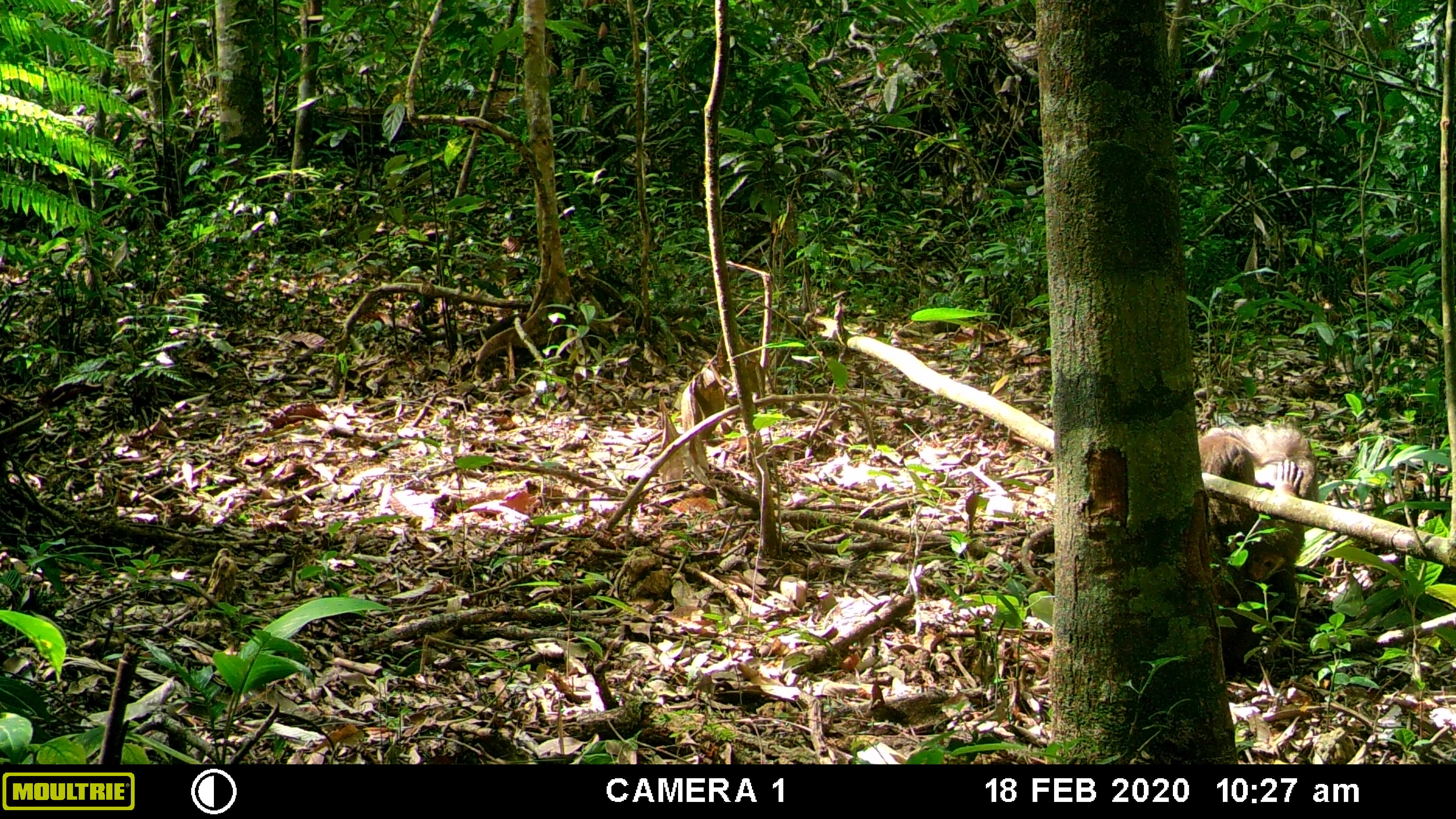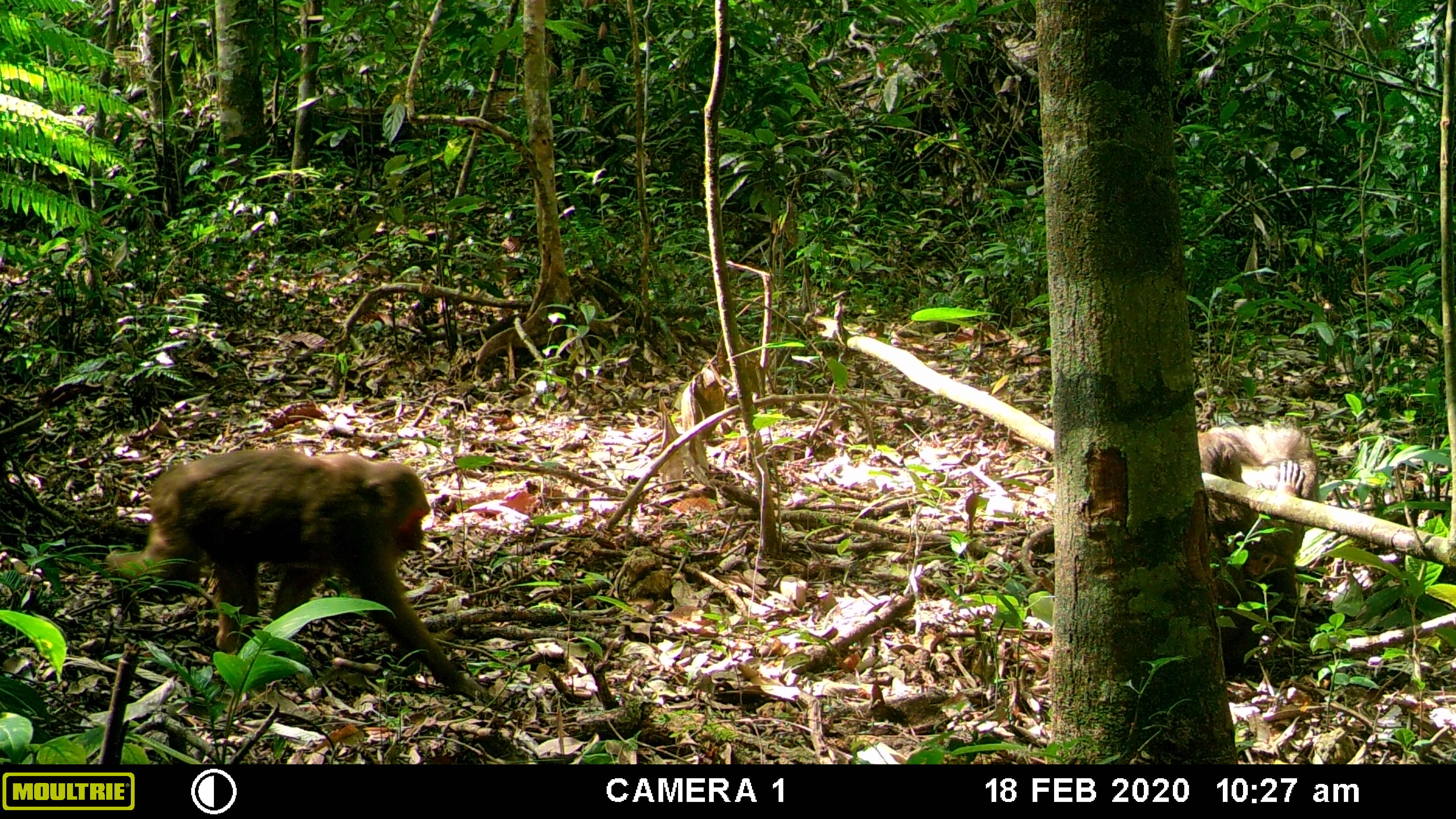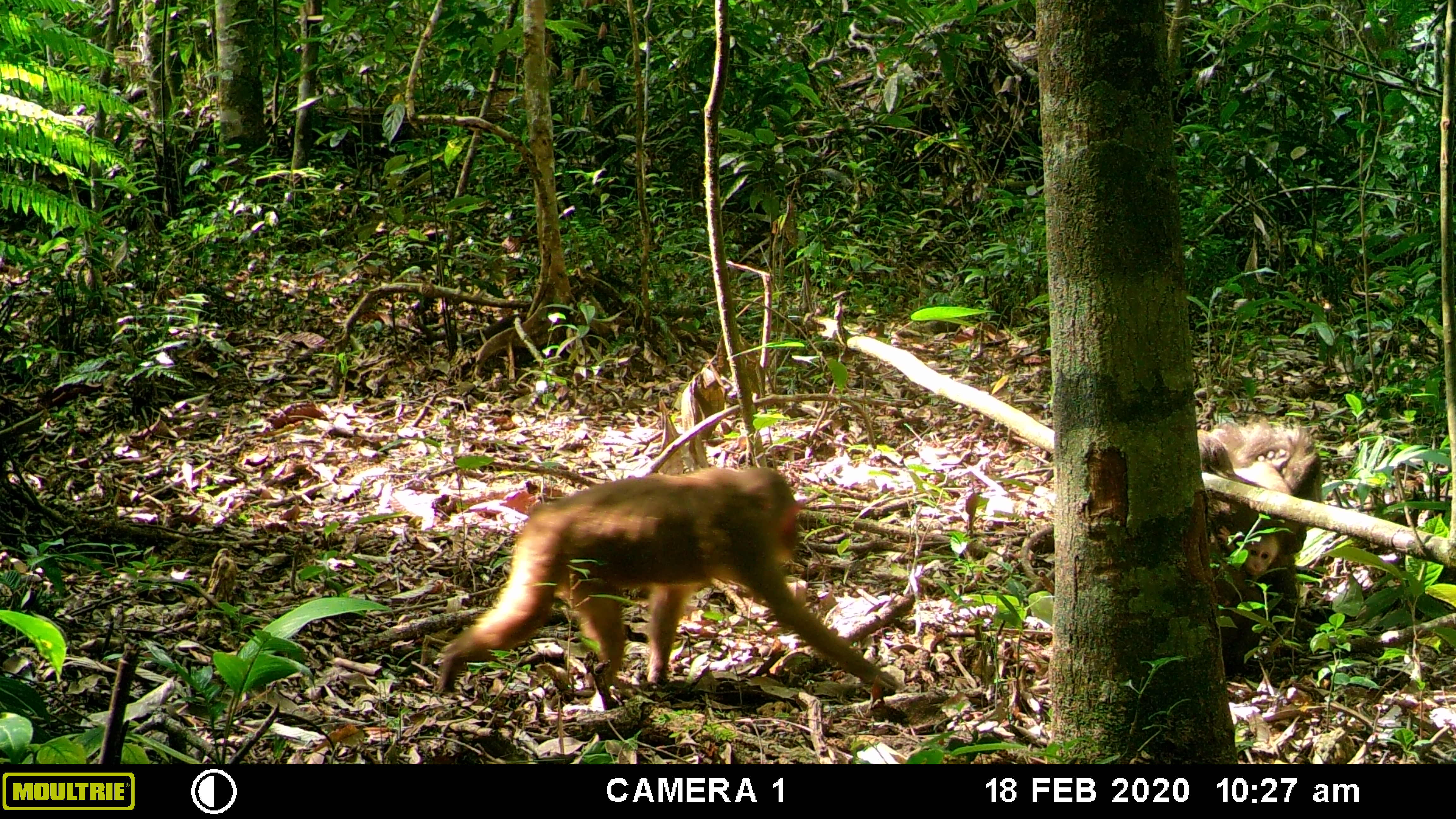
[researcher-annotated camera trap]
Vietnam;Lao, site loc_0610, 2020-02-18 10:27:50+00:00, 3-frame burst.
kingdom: Animalia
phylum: Chordata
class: Mammalia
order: Primates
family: Cercopithecidae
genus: Macaca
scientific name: Macaca arctoides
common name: stump-tailed macaque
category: stump tailed macaque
Stump tailed macaque (stump-tailed macaque) (Macaca arctoides). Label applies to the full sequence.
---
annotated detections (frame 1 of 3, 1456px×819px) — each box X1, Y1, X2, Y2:
stump tailed macaque: 1196, 421, 1321, 641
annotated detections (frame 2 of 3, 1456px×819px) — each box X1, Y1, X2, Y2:
stump tailed macaque: 102, 445, 485, 708; 1192, 418, 1321, 678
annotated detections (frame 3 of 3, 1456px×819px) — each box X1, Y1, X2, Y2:
stump tailed macaque: 434, 466, 899, 695; 1198, 412, 1324, 674; 1217, 525, 1278, 601